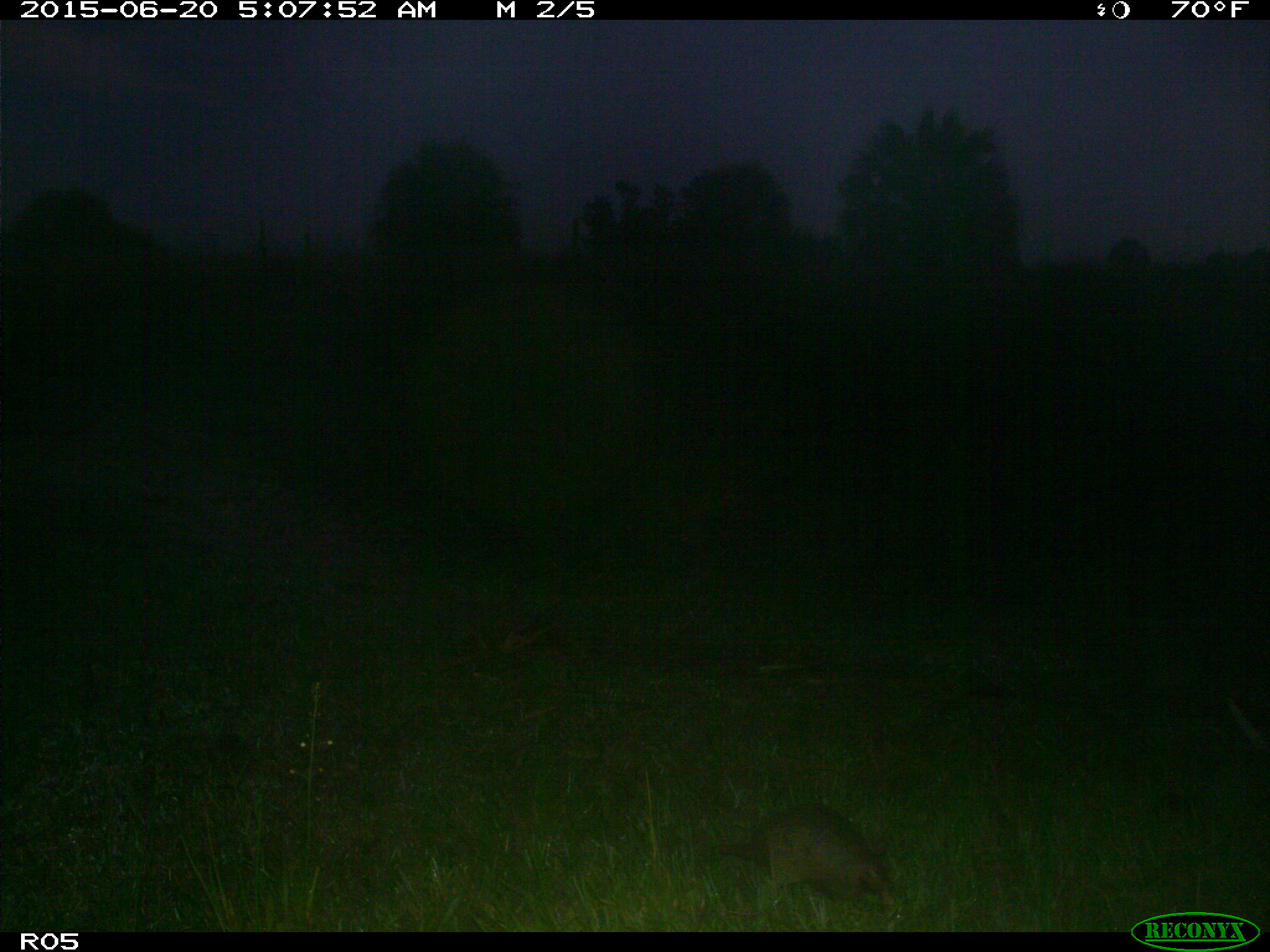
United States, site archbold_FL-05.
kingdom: Animalia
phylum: Chordata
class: Mammalia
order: Cingulata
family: Dasypodidae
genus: Dasypus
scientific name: Dasypus novemcinctus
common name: nine-banded armadillo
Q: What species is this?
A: Dasypus novemcinctus (nine-banded armadillo).